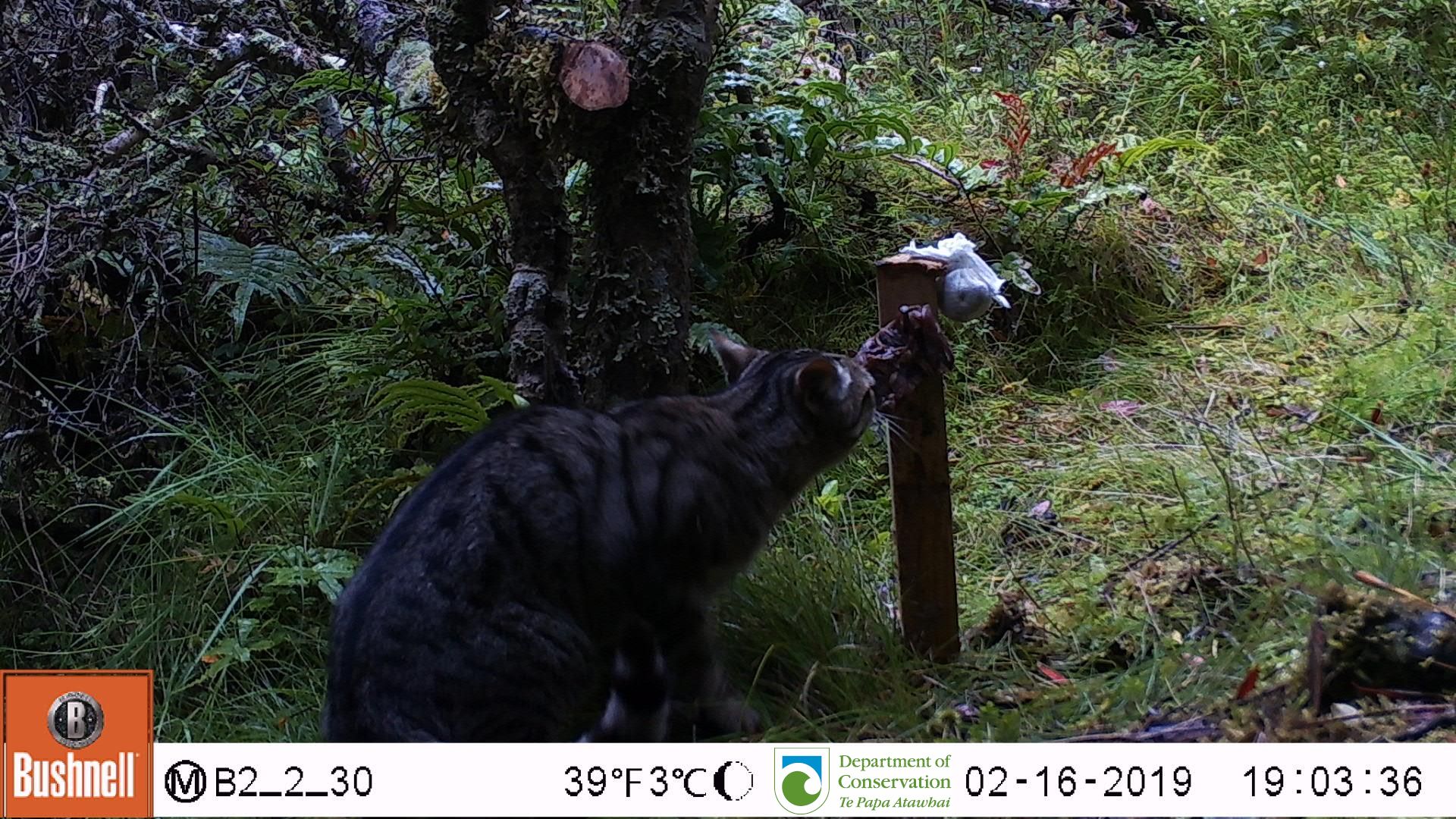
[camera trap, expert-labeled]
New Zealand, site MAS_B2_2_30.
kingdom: Animalia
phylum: Chordata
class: Mammalia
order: Carnivora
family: Felidae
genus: Felis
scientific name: Felis catus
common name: domestic cat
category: cat